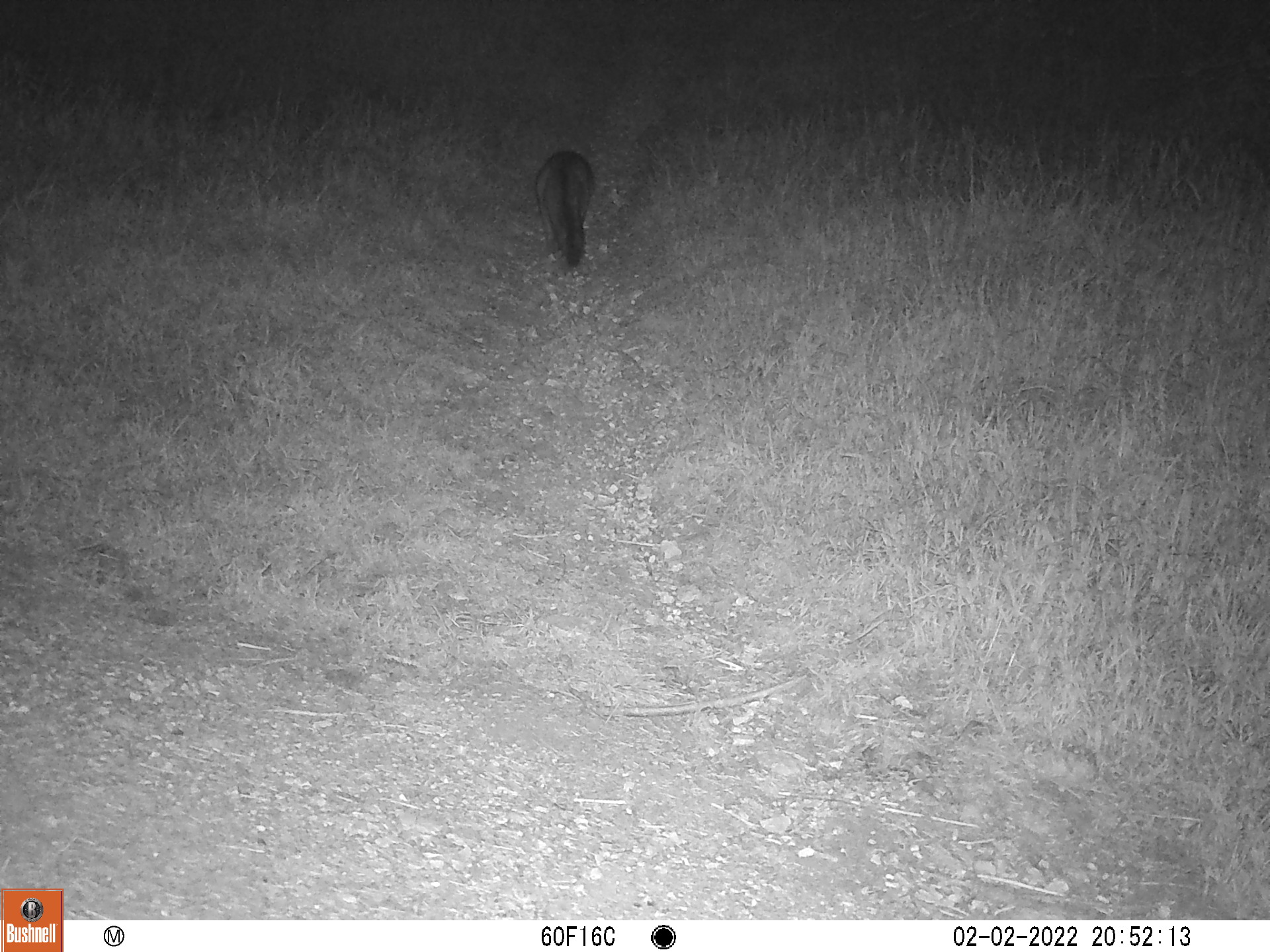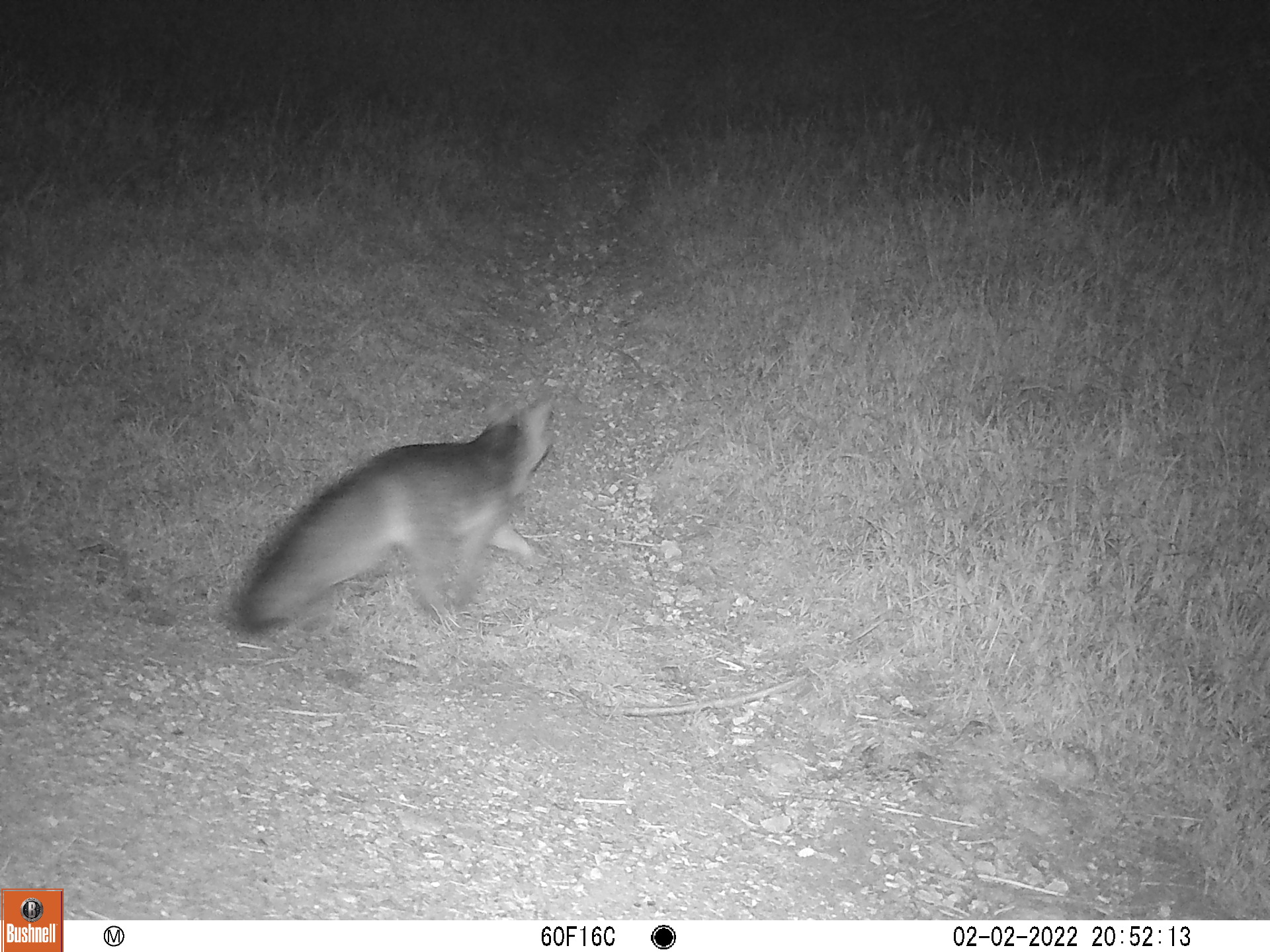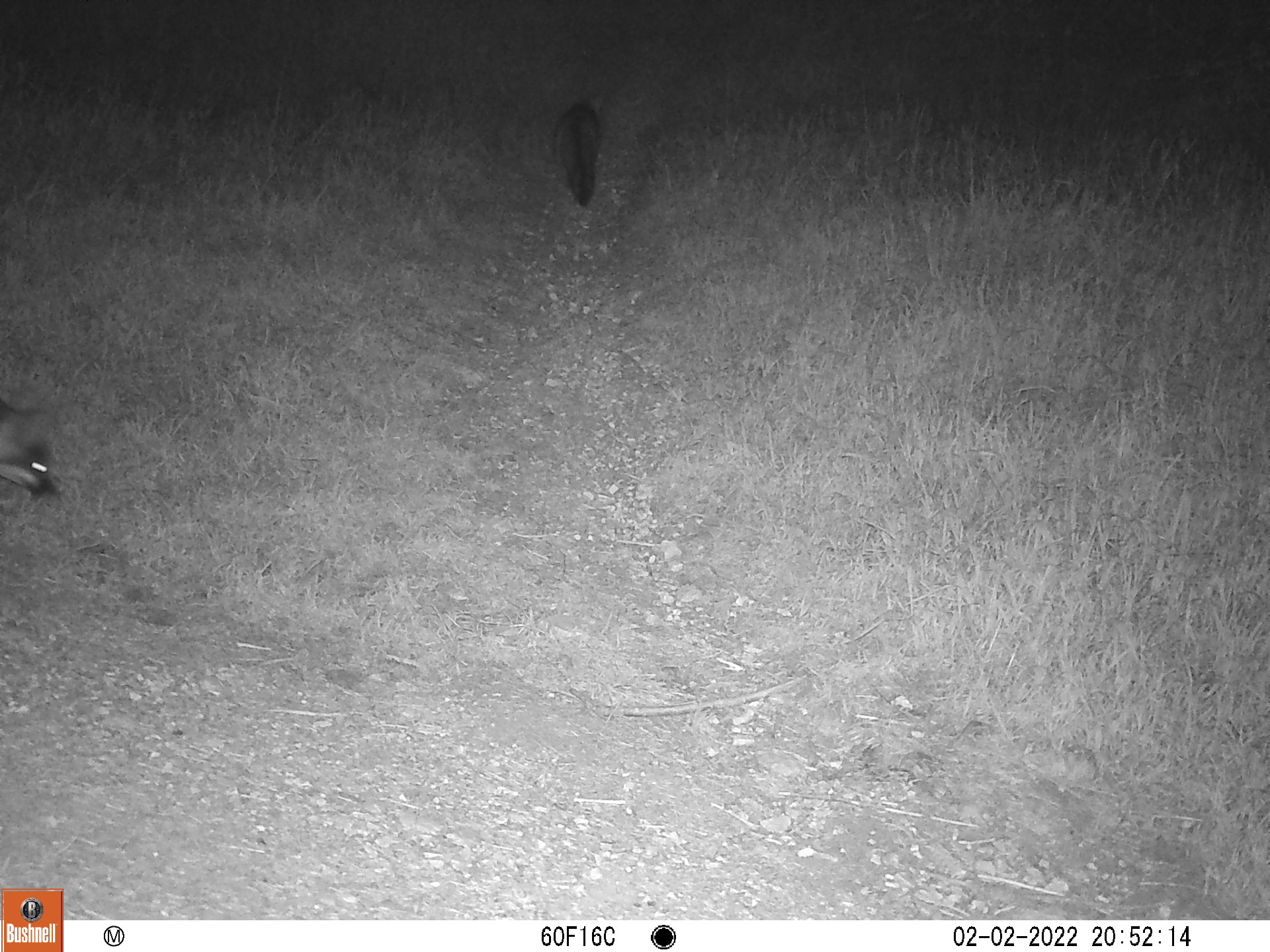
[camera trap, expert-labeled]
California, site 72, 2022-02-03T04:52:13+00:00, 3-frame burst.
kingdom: Animalia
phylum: Chordata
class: Mammalia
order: Carnivora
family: Canidae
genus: Urocyon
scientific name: Urocyon cinereoargenteus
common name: gray fox